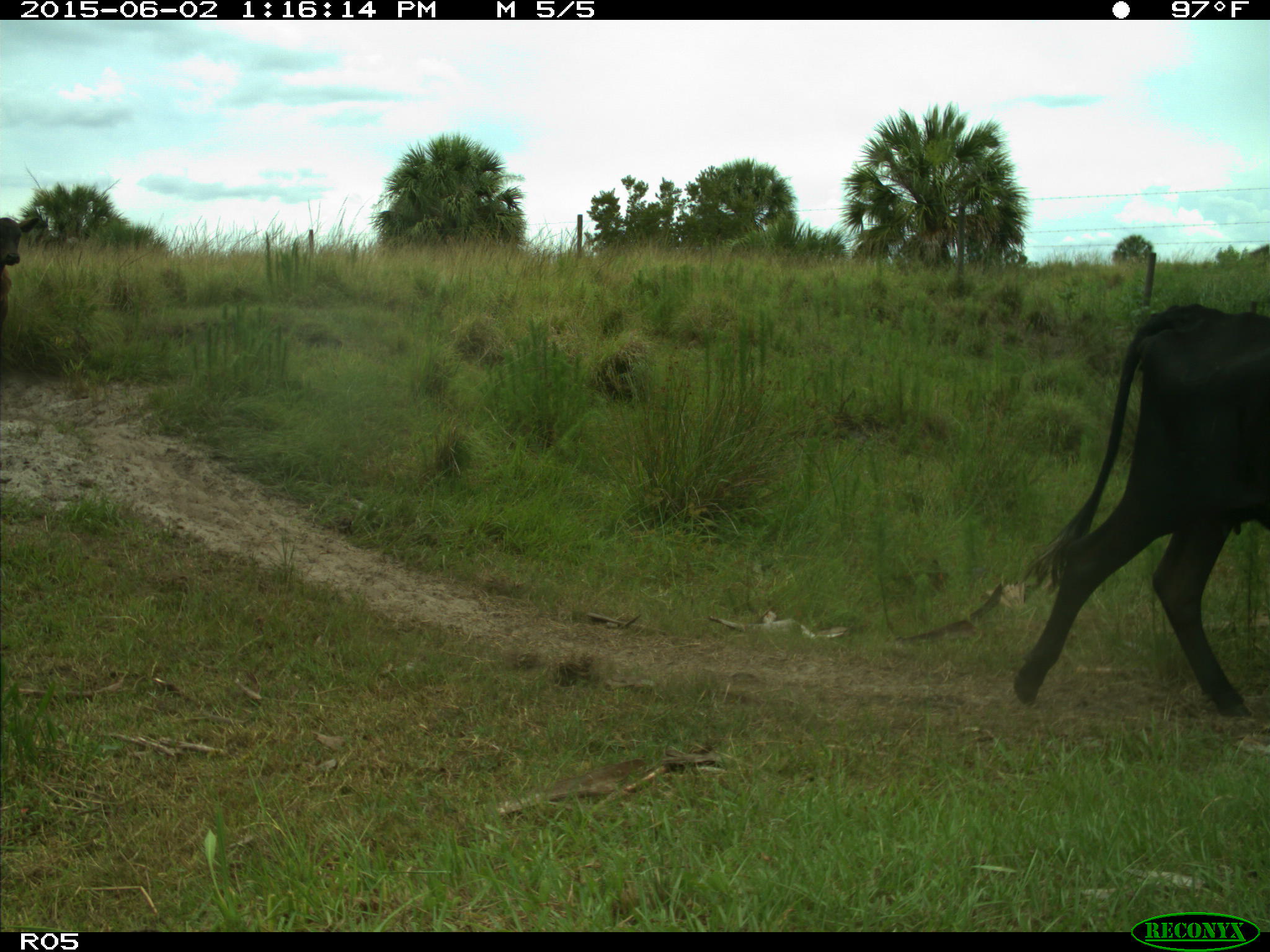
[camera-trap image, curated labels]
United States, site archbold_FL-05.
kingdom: Animalia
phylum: Chordata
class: Mammalia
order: Artiodactyla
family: Bovidae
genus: Bos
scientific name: Bos taurus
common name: domestic cow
Bos taurus (domestic cow).